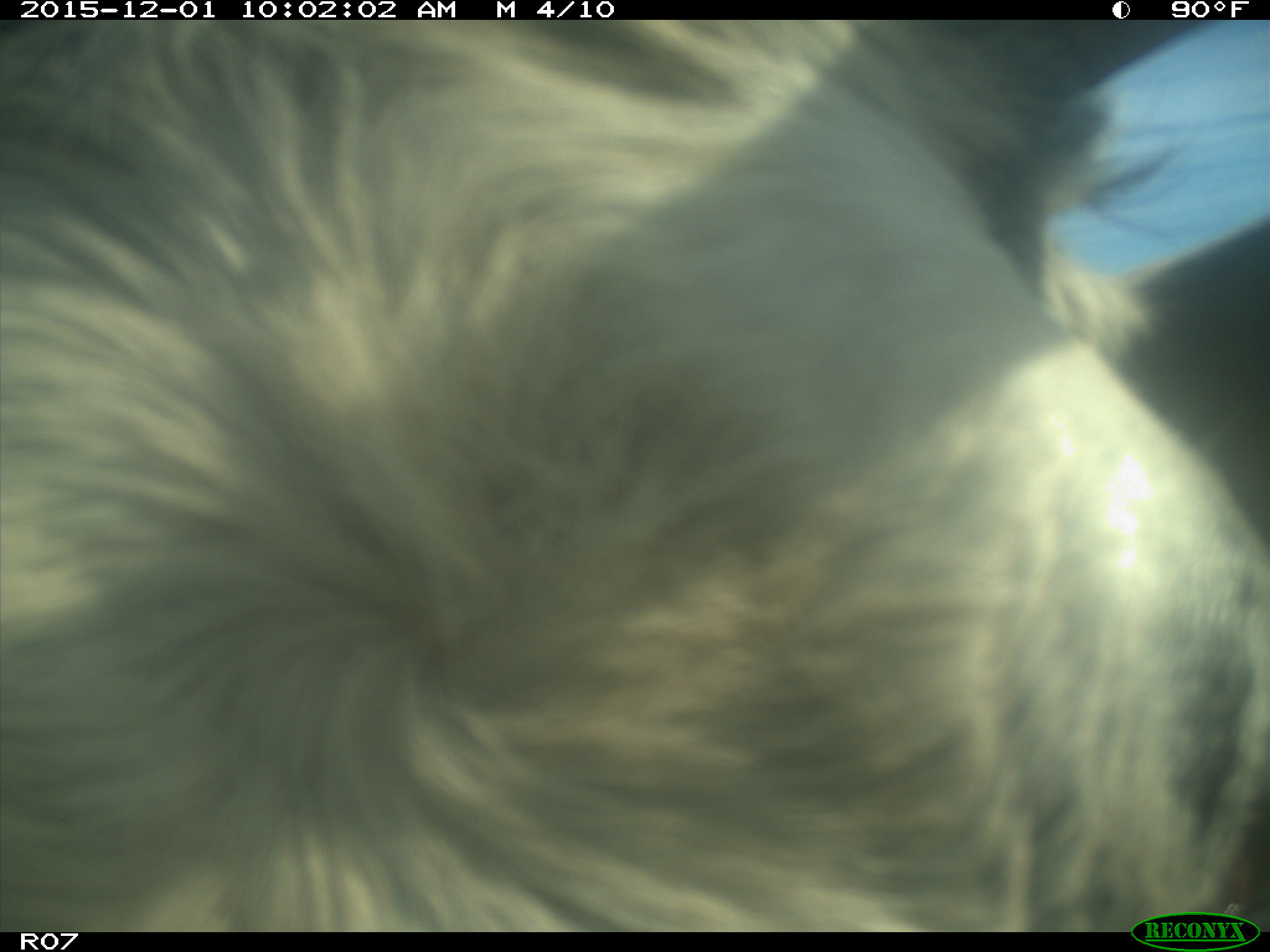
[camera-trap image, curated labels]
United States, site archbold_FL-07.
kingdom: Animalia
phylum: Chordata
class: Mammalia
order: Artiodactyla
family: Bovidae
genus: Bos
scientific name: Bos taurus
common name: domestic cow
Bos taurus (domestic cow).